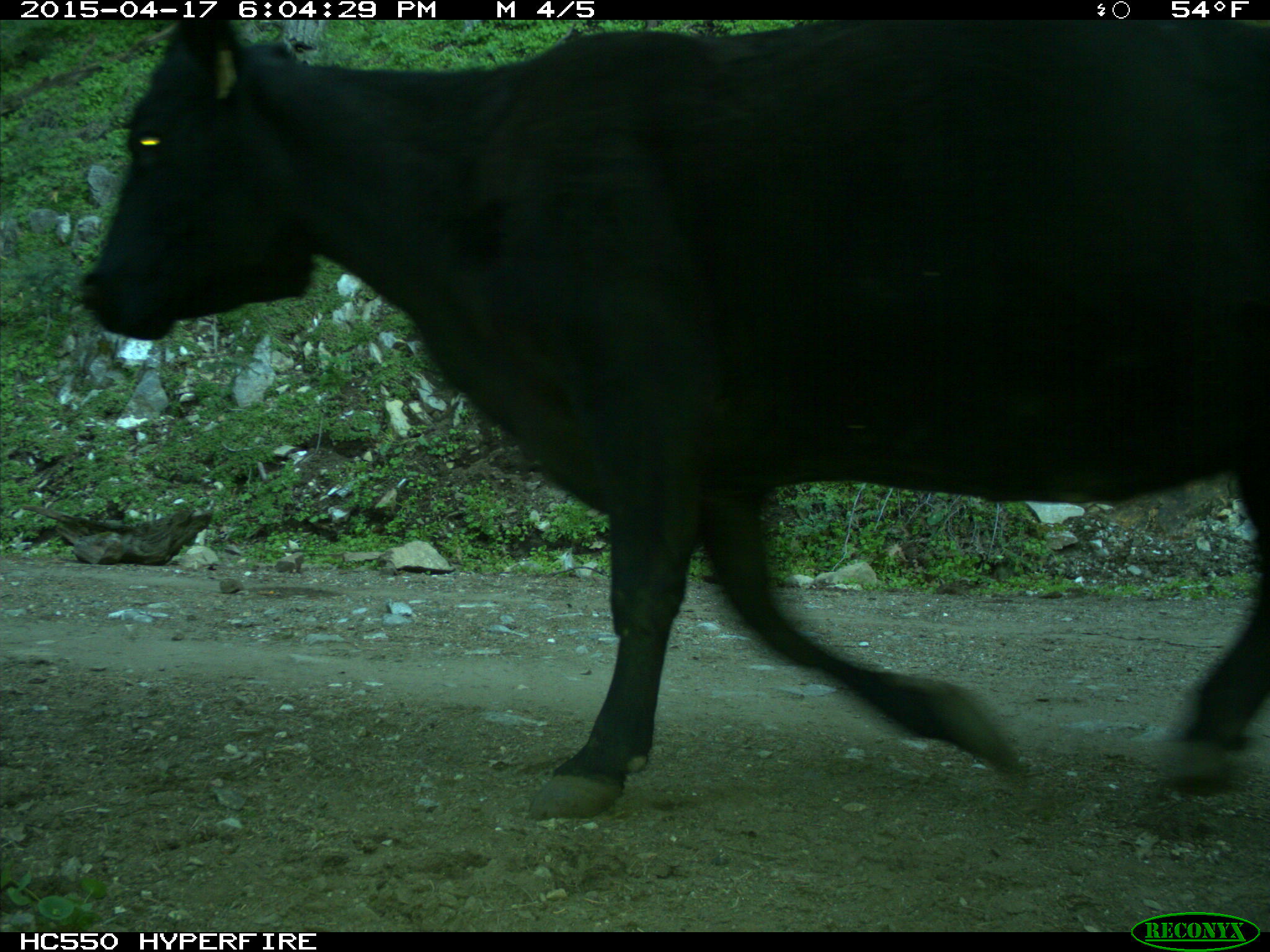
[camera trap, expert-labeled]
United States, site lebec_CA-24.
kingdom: Animalia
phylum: Chordata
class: Mammalia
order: Artiodactyla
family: Bovidae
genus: Bos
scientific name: Bos taurus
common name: domestic cow